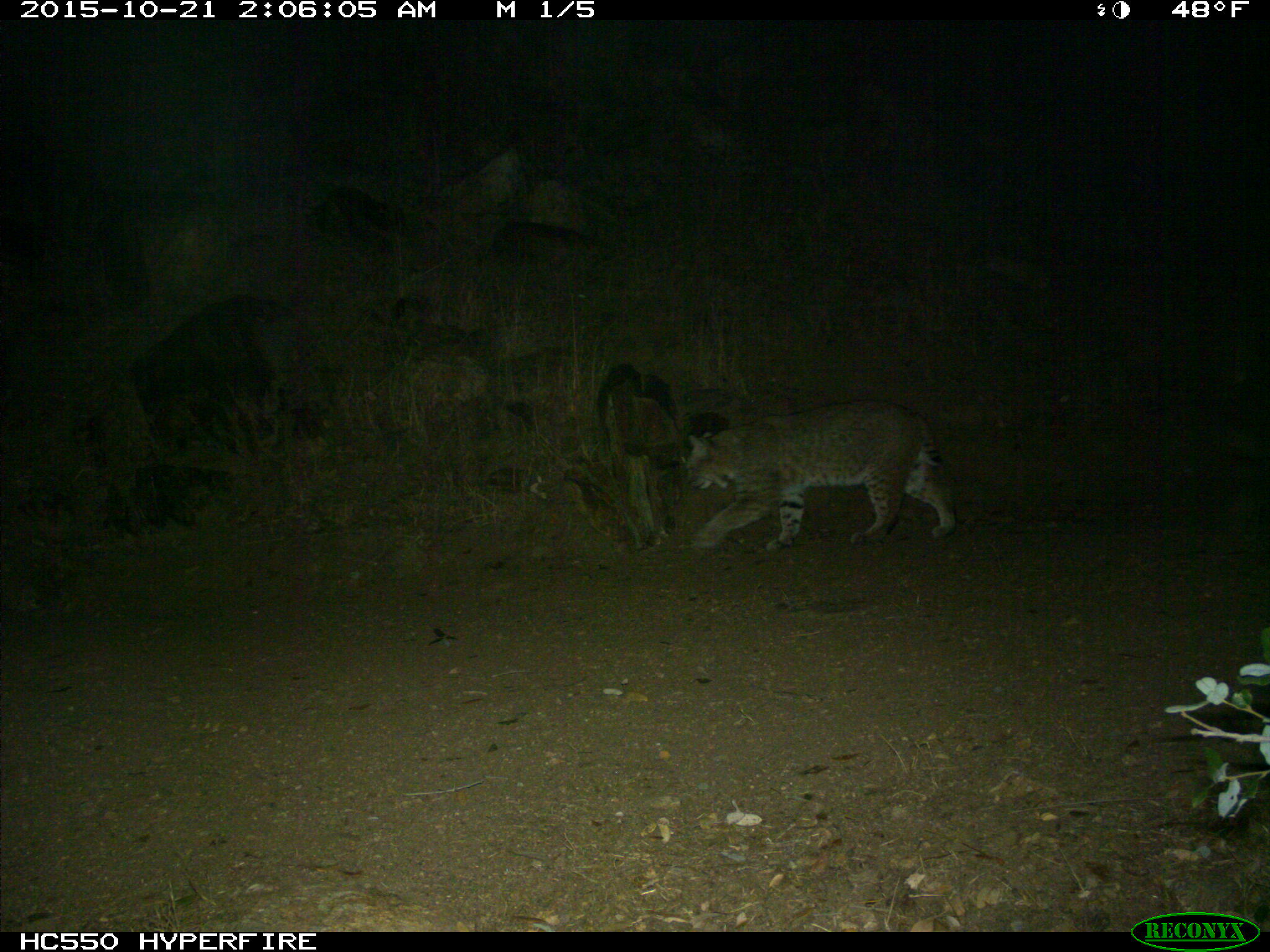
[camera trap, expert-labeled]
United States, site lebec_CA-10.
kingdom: Animalia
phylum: Chordata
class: Mammalia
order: Carnivora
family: Felidae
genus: Lynx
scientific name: Lynx rufus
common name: bobcat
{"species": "Lynx rufus (bobcat)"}